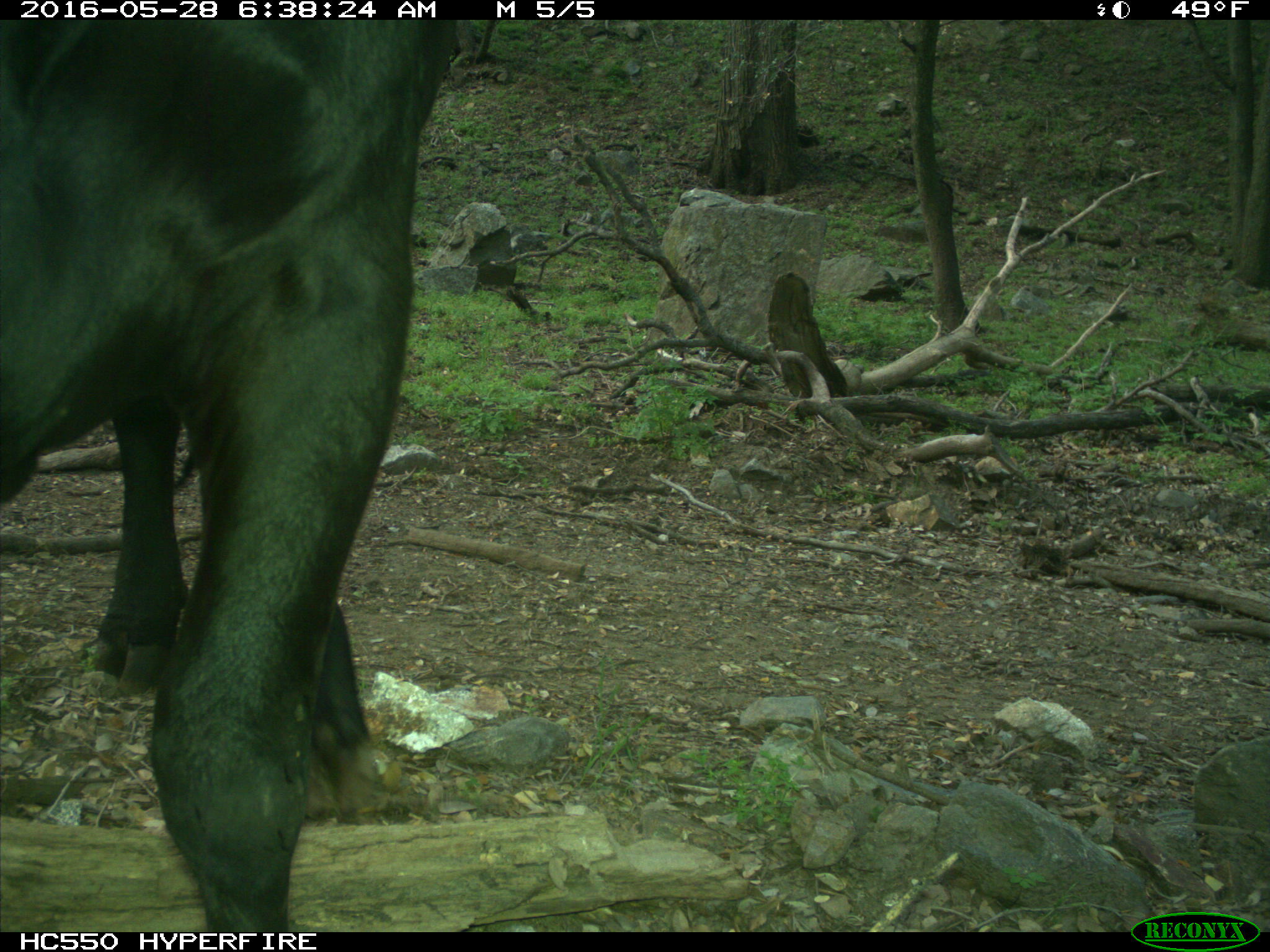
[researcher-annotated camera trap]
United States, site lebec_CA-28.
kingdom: Animalia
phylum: Chordata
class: Mammalia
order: Artiodactyla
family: Bovidae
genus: Bos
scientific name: Bos taurus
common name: domestic cow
Bos taurus (domestic cow).